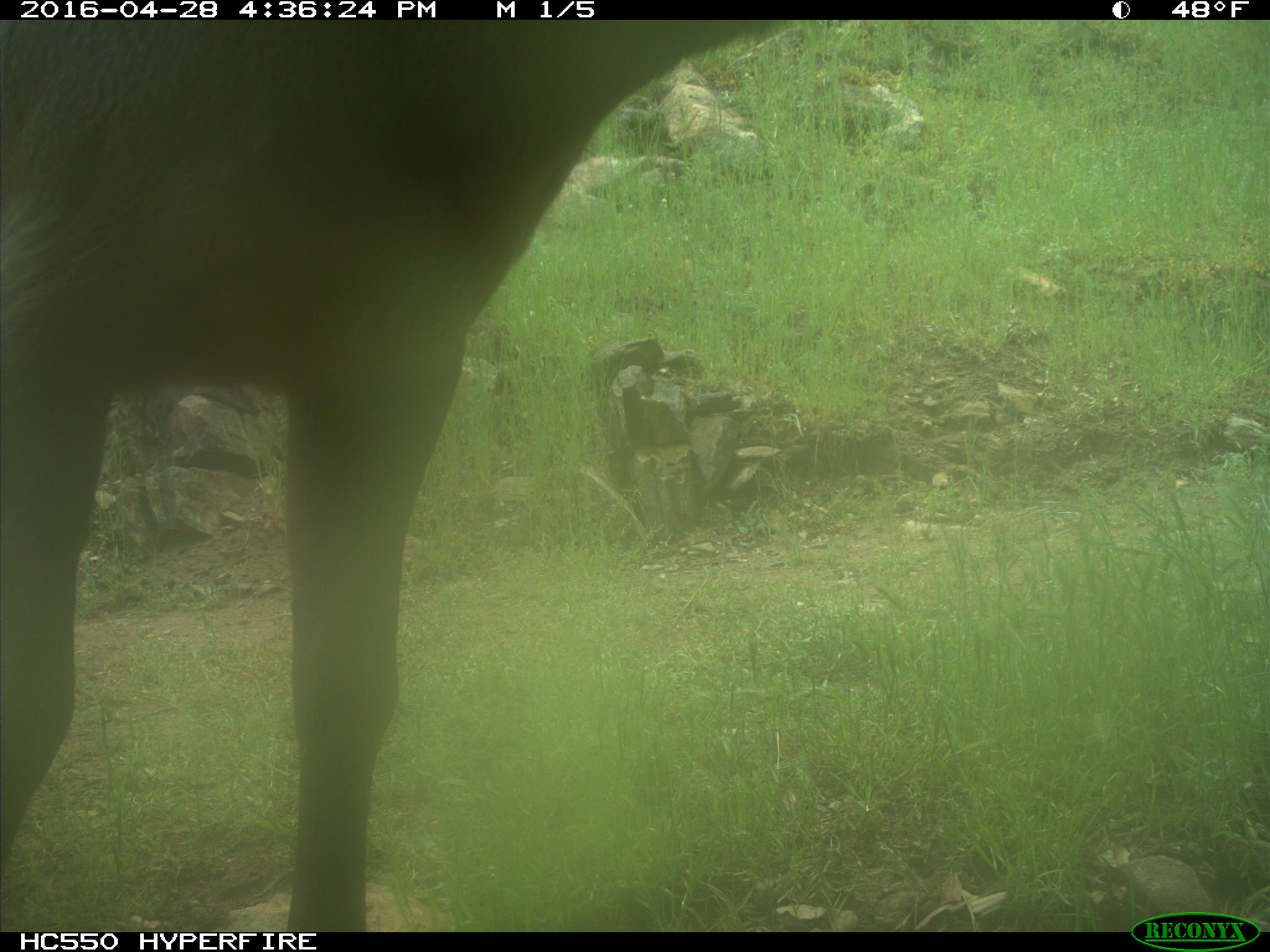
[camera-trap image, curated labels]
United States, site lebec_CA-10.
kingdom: Animalia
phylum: Chordata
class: Mammalia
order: Artiodactyla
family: Cervidae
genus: Cervus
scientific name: Cervus canadensis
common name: elk